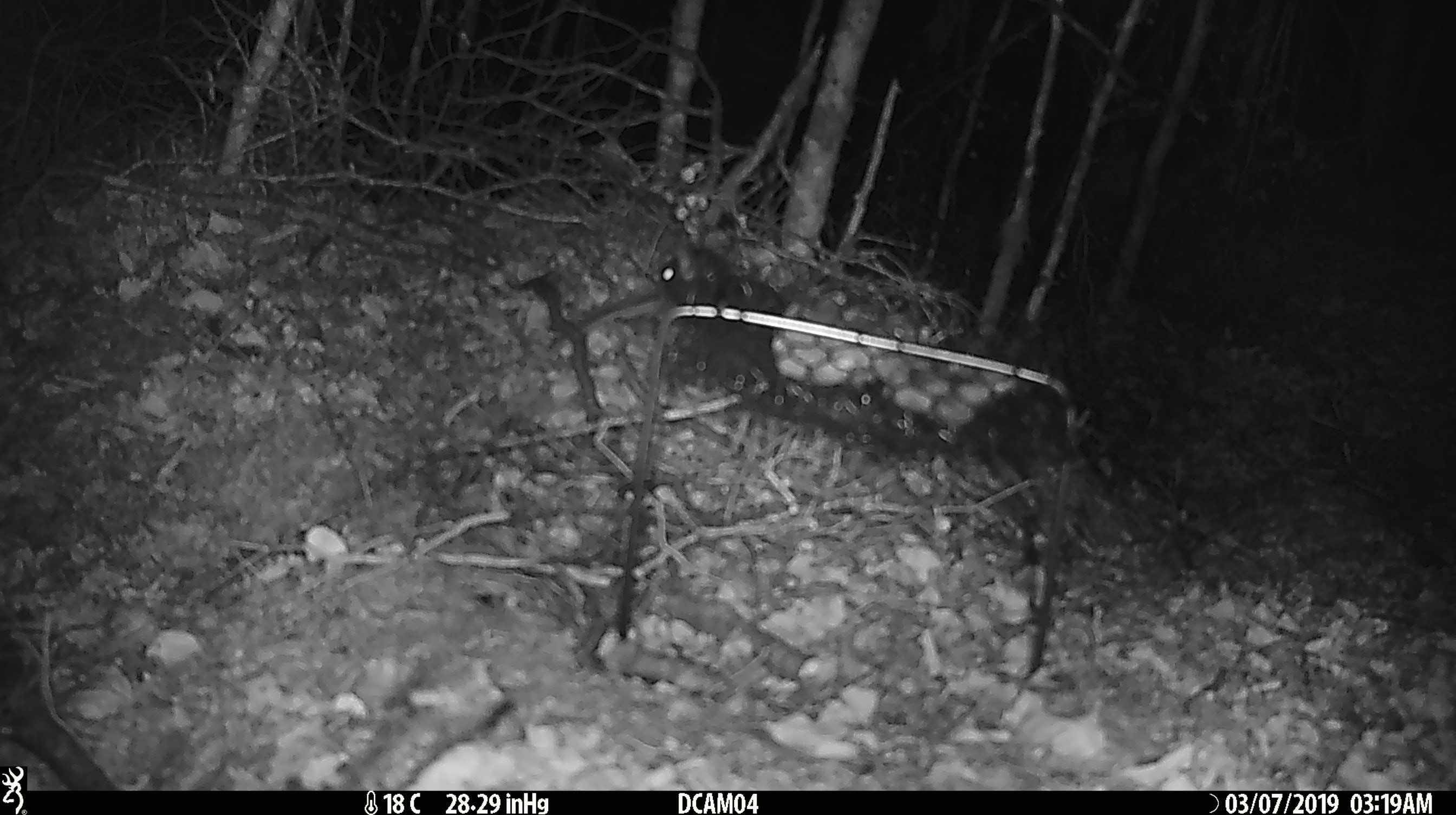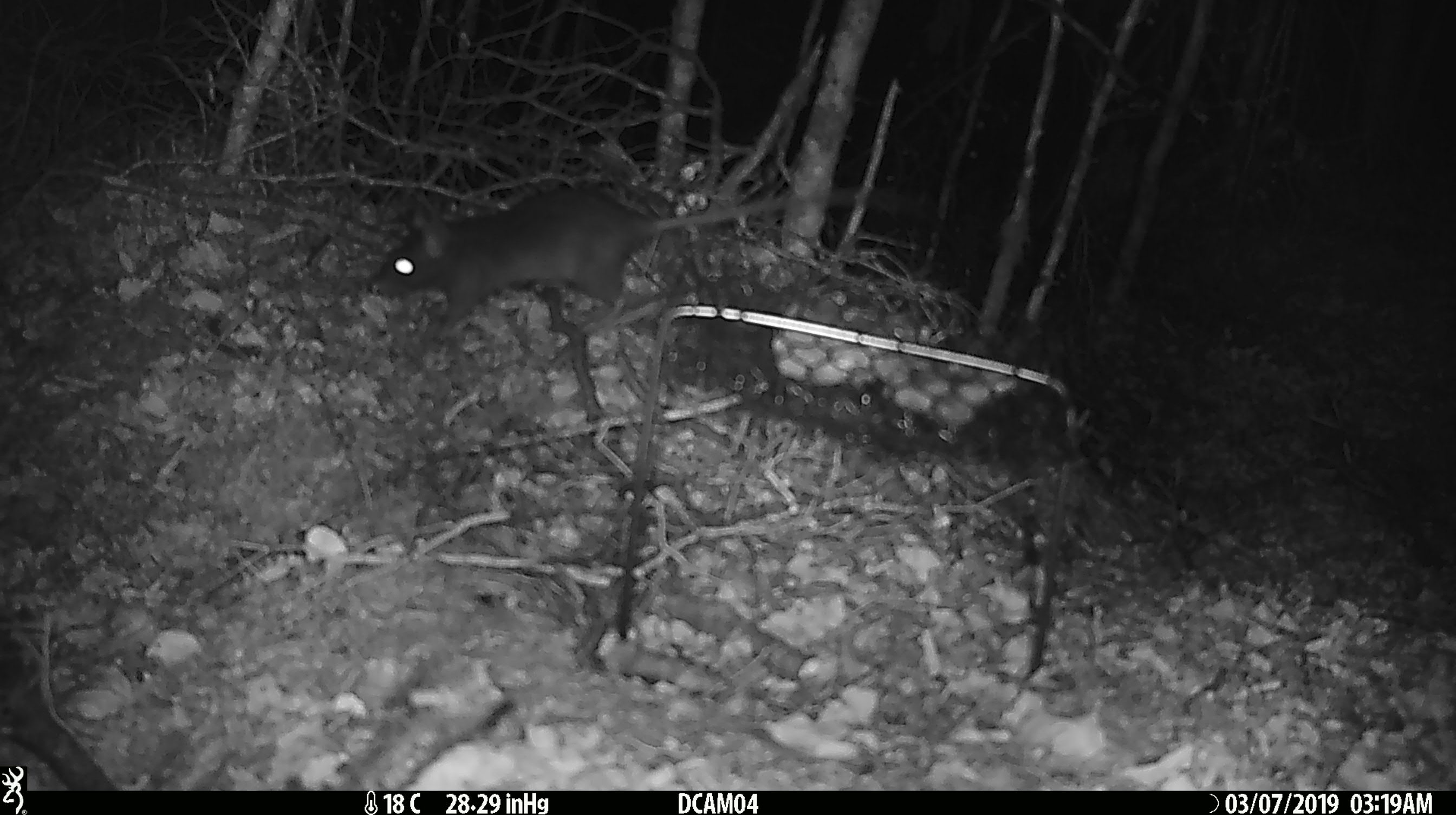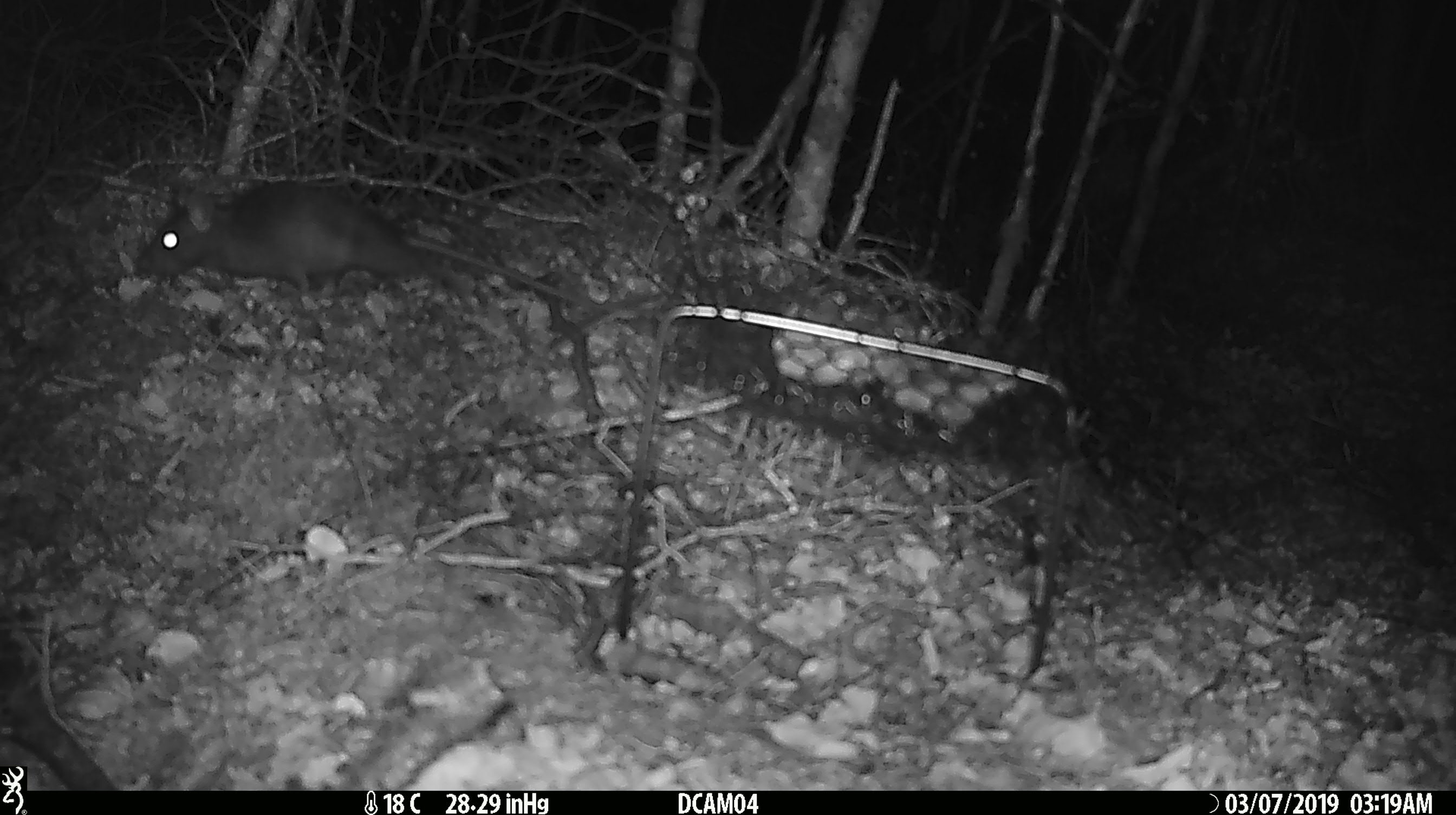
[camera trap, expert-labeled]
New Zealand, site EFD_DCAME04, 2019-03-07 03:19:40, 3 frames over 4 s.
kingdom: Animalia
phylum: Chordata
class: Mammalia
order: Rodentia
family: Muridae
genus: Rattus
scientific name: Rattus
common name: rat